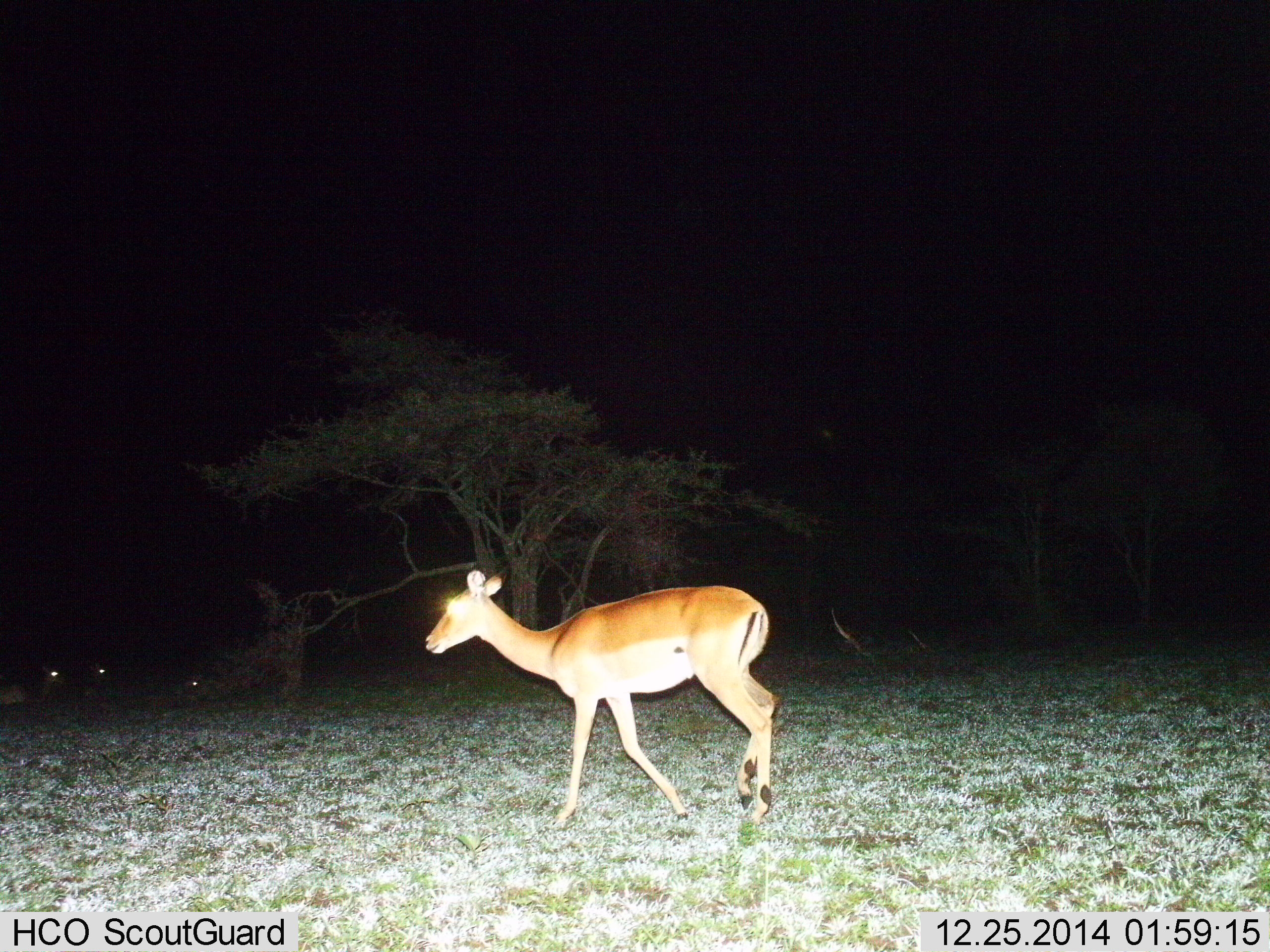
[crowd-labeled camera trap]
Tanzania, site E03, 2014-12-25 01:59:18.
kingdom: Animalia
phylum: Chordata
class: Mammalia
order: Artiodactyla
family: Bovidae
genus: Aepyceros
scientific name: Aepyceros melampus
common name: impala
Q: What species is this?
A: Impala (Aepyceros melampus).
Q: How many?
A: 2.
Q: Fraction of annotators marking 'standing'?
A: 20%.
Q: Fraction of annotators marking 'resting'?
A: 40%.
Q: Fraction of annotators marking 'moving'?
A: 90%.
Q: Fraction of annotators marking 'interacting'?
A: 0%.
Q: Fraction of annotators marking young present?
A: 0%.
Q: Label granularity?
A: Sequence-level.